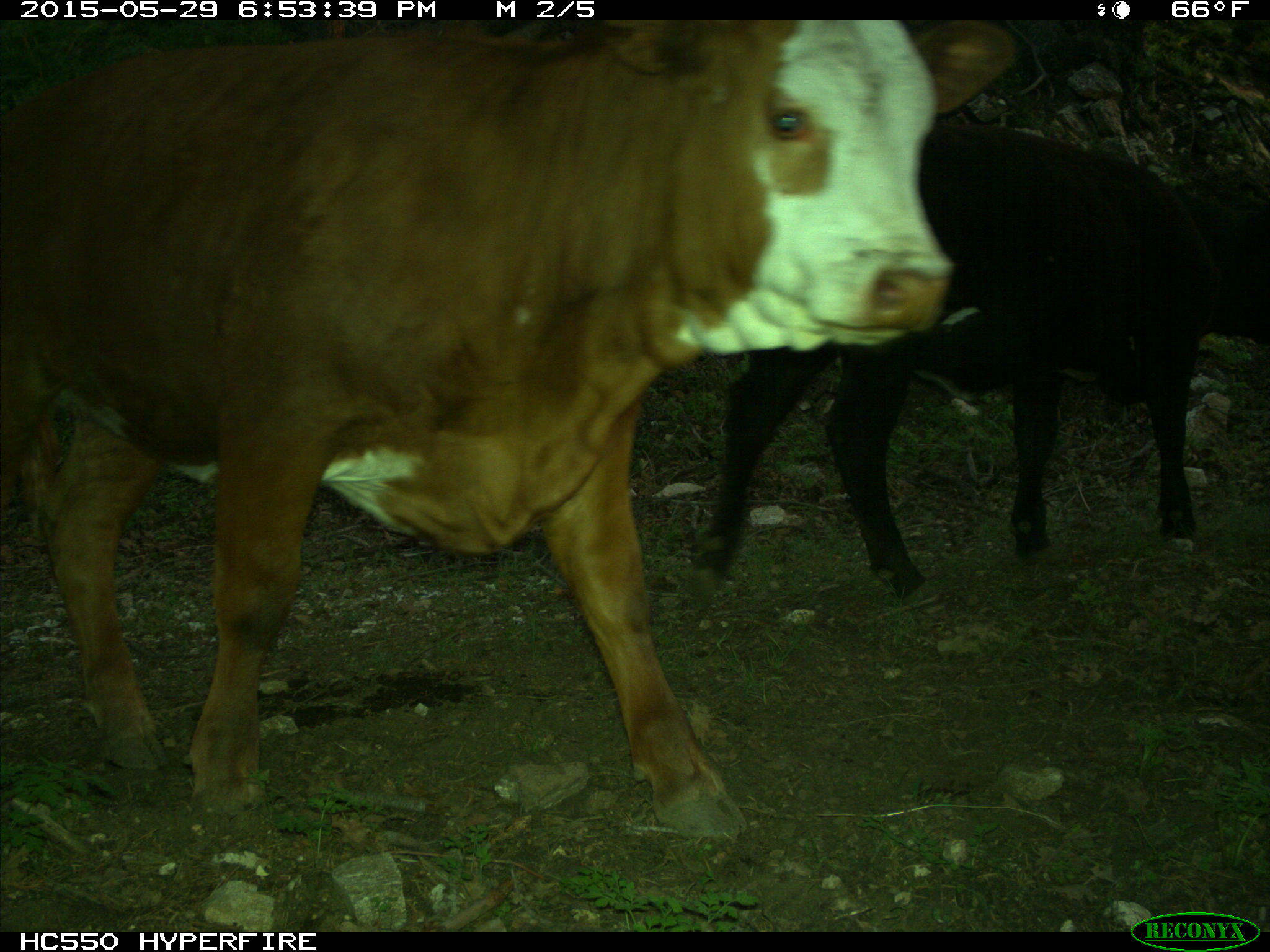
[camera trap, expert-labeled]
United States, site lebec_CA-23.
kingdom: Animalia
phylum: Chordata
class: Mammalia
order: Artiodactyla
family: Bovidae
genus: Bos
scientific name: Bos taurus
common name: domestic cow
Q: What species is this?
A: Bos taurus (domestic cow).